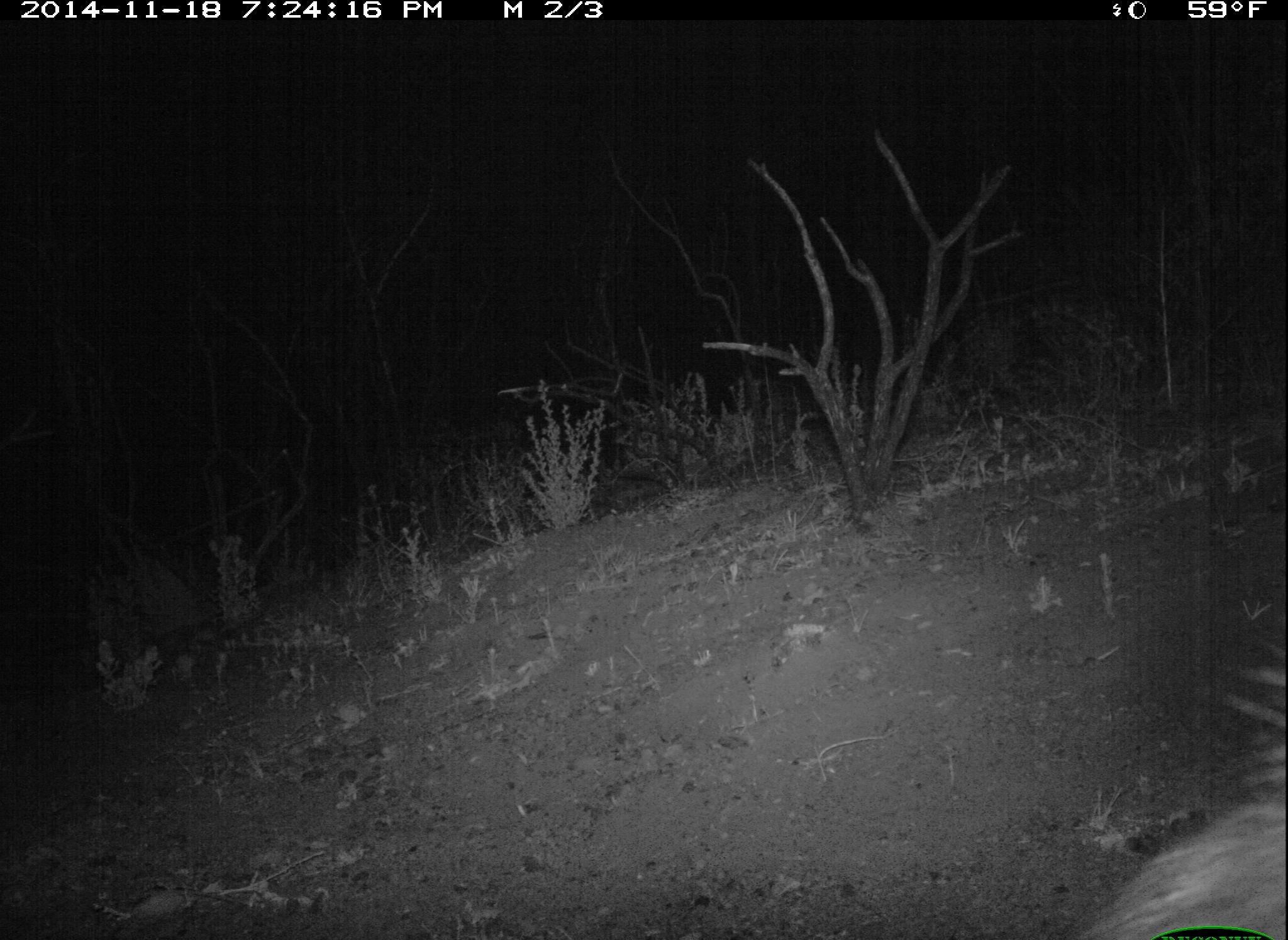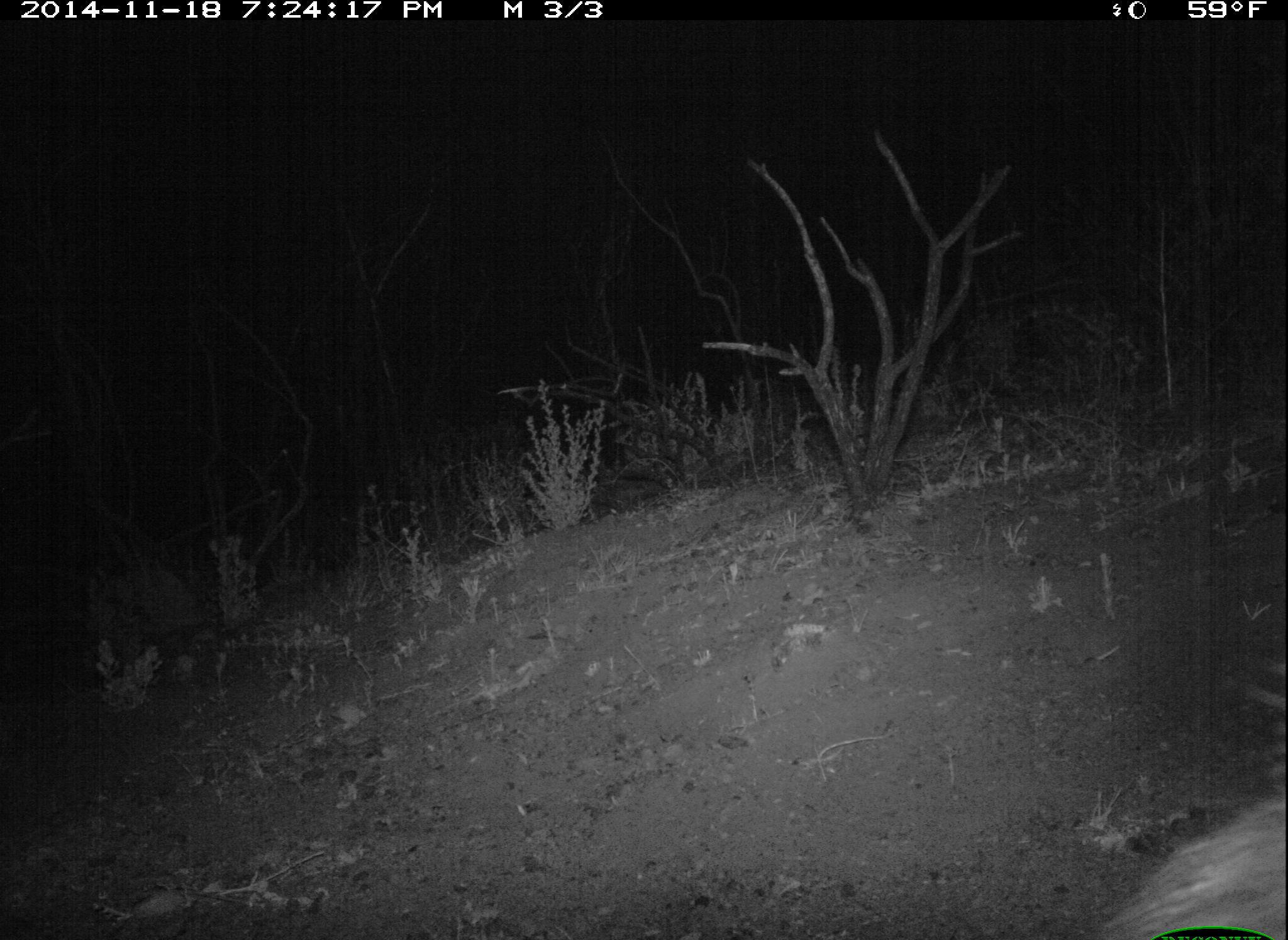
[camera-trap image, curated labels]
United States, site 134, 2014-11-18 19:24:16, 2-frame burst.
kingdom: Animalia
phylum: Chordata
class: Mammalia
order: Carnivora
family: Procyonidae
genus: Procyon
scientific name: Procyon lotor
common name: raccoon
Raccoon (Procyon lotor).